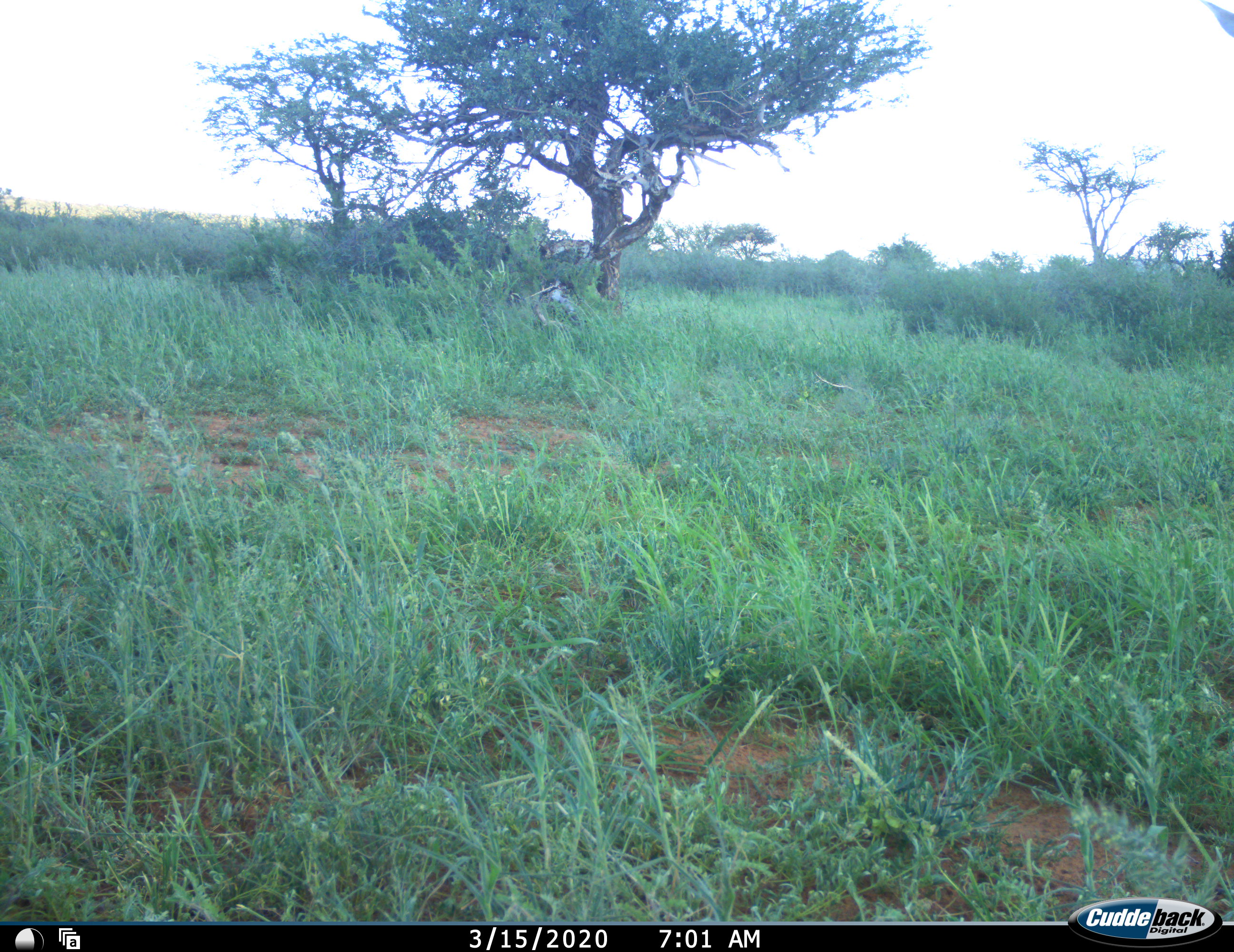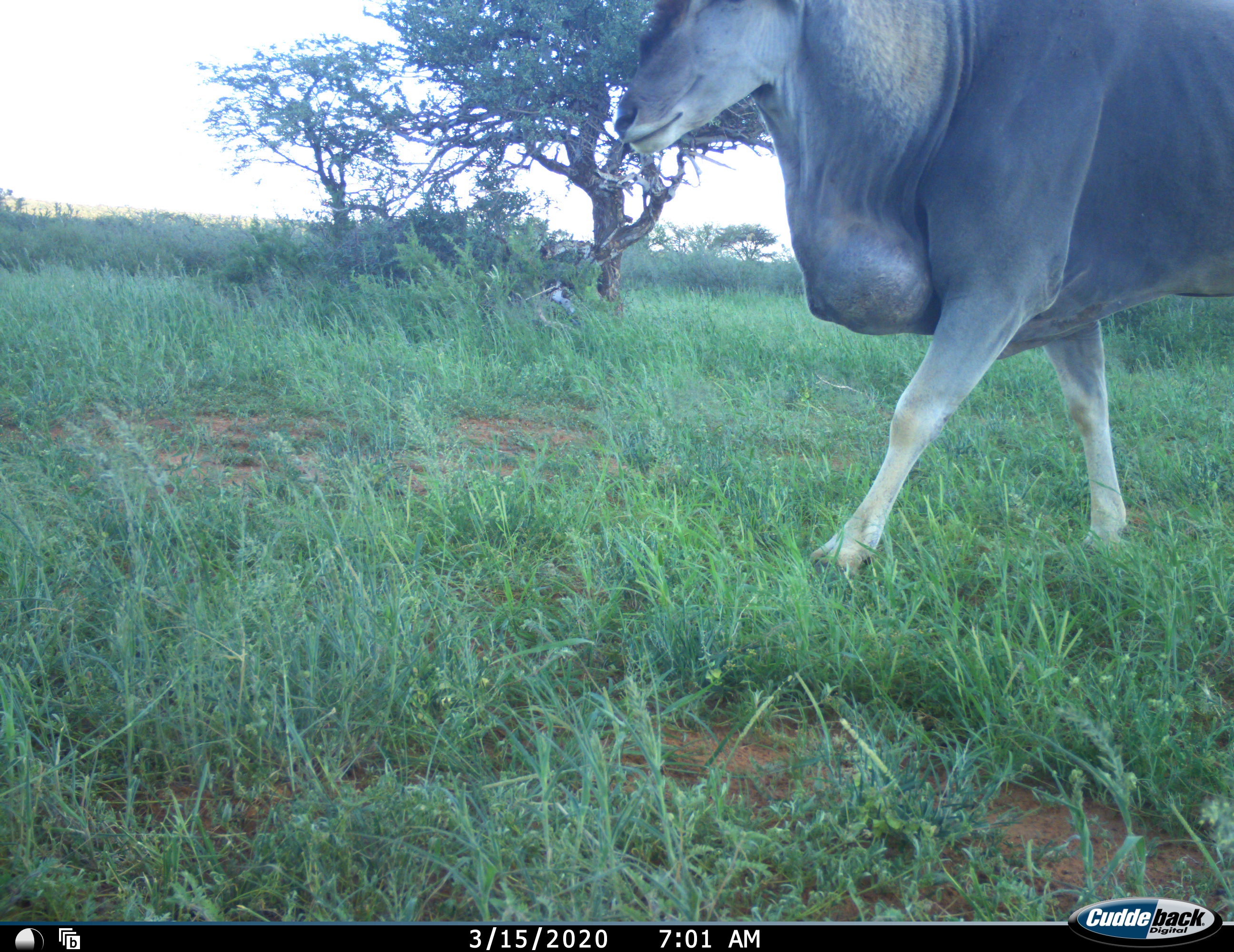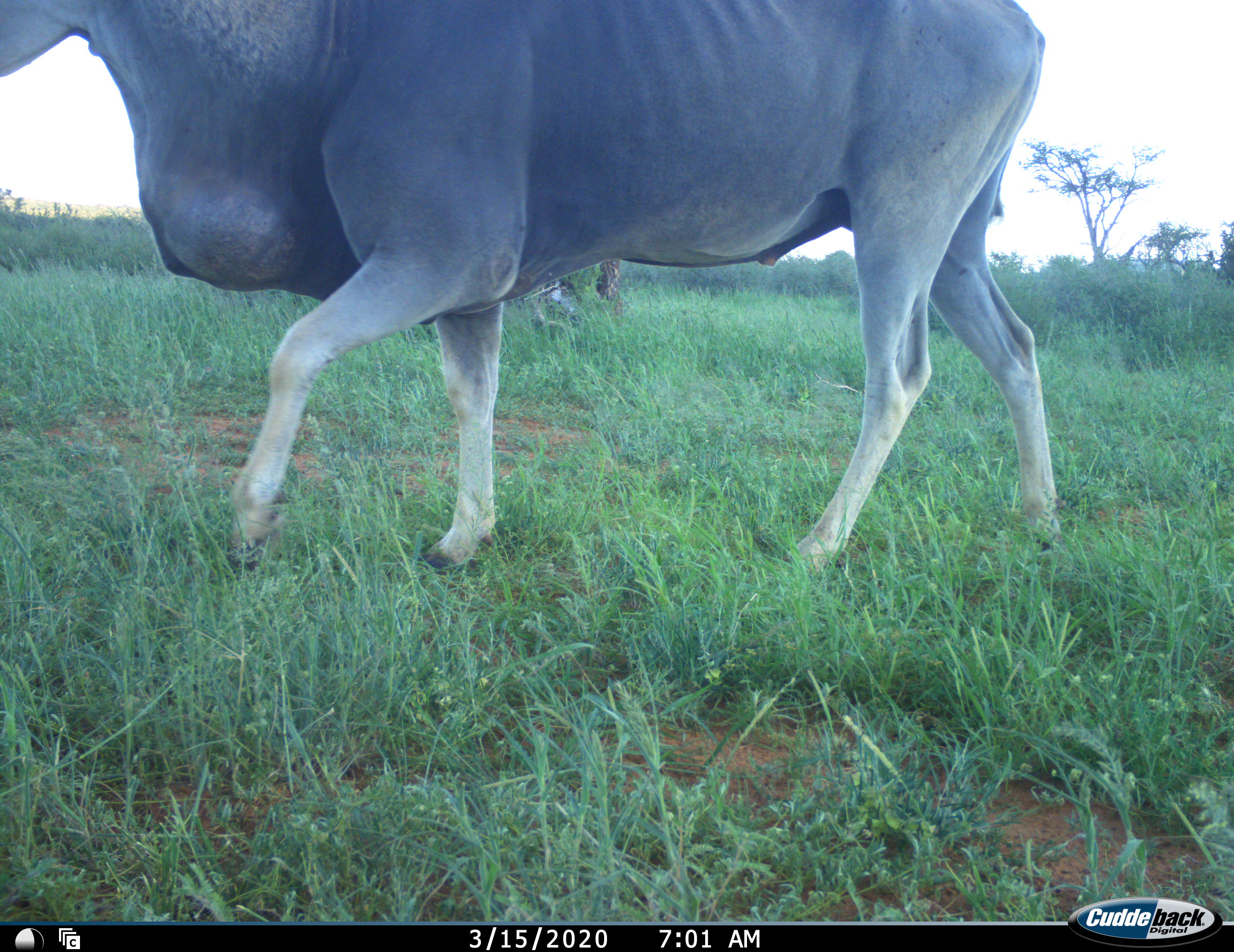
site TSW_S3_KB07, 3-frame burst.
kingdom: Animalia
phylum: Chordata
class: Mammalia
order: Artiodactyla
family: Bovidae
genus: Tragelaphus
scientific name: Tragelaphus oryx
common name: eland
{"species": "eland (Tragelaphus oryx)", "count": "1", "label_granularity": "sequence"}